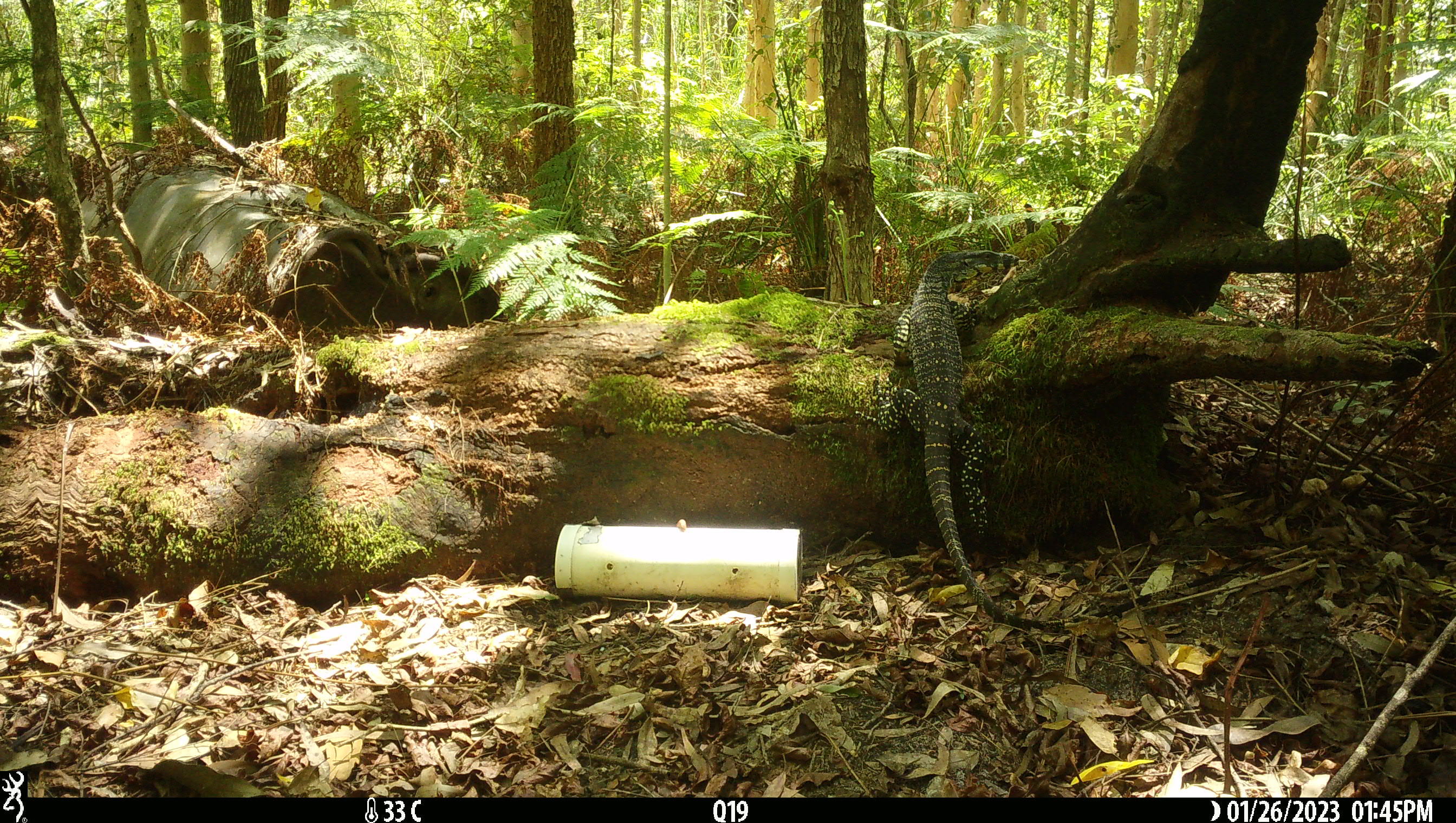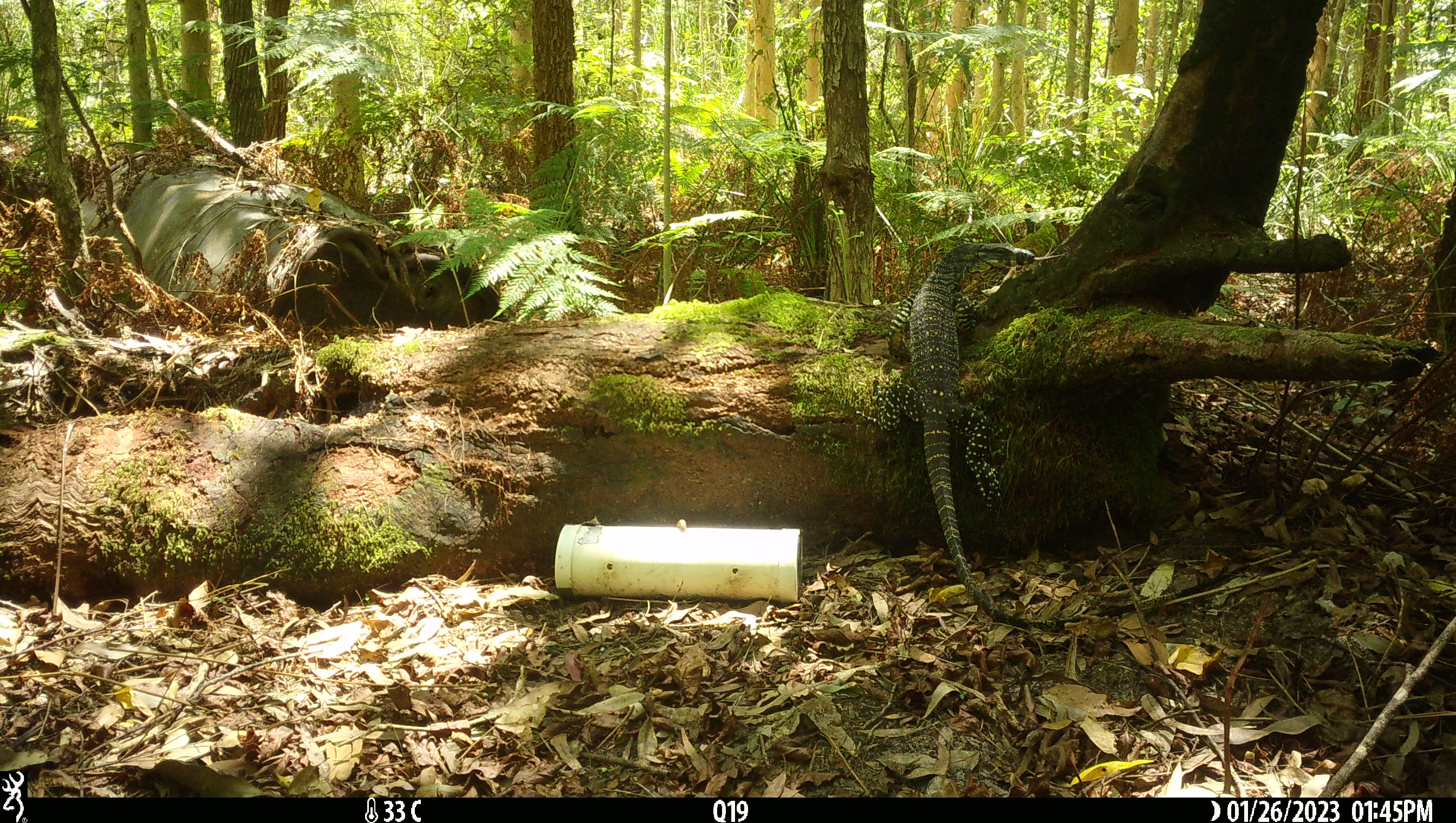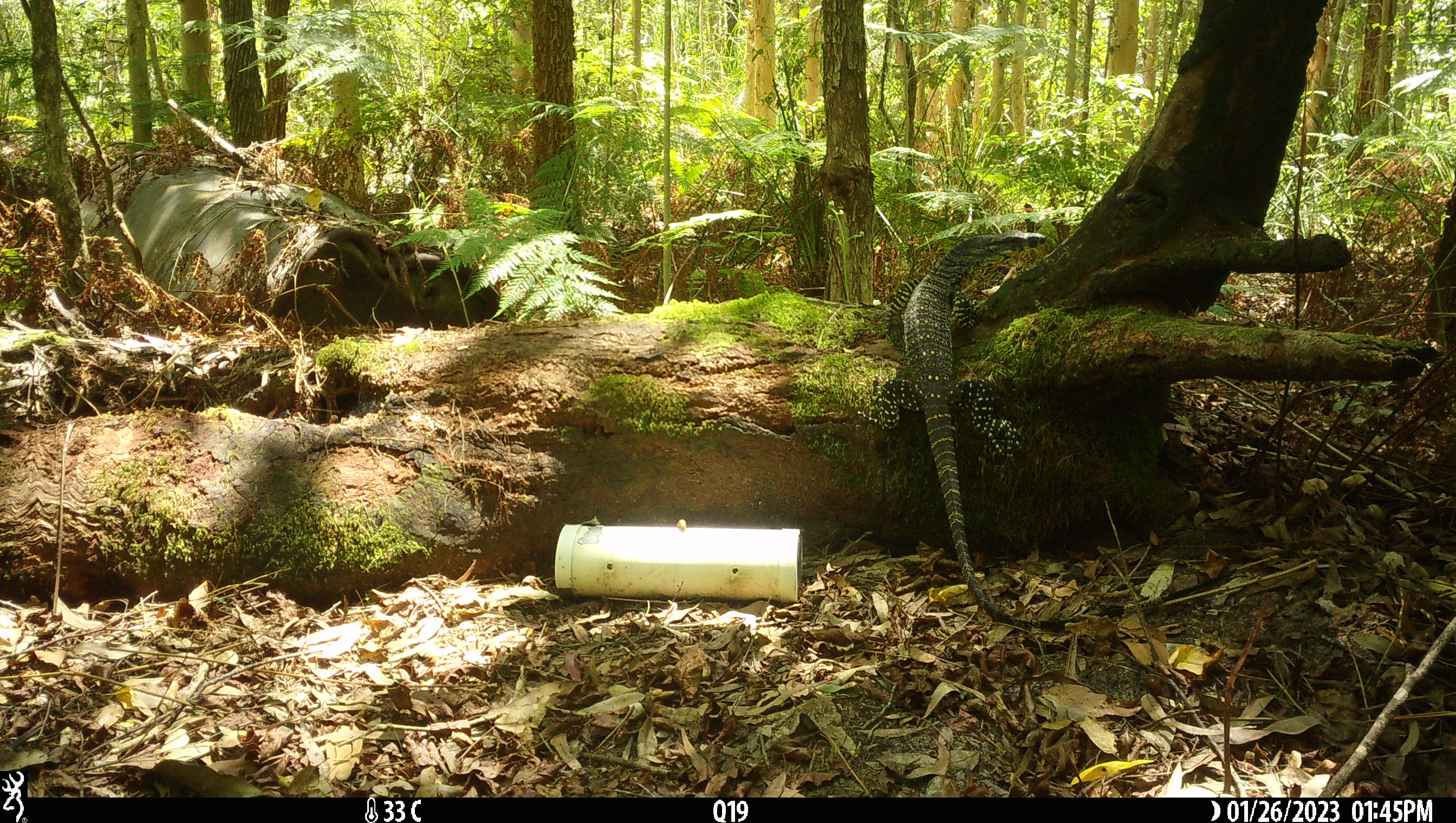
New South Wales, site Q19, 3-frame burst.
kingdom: Animalia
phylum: Chordata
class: Reptilia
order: Squamata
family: Varanidae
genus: Varanus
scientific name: Varanus varius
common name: lace monitor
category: goanna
Goanna (lace monitor) (Varanus varius).